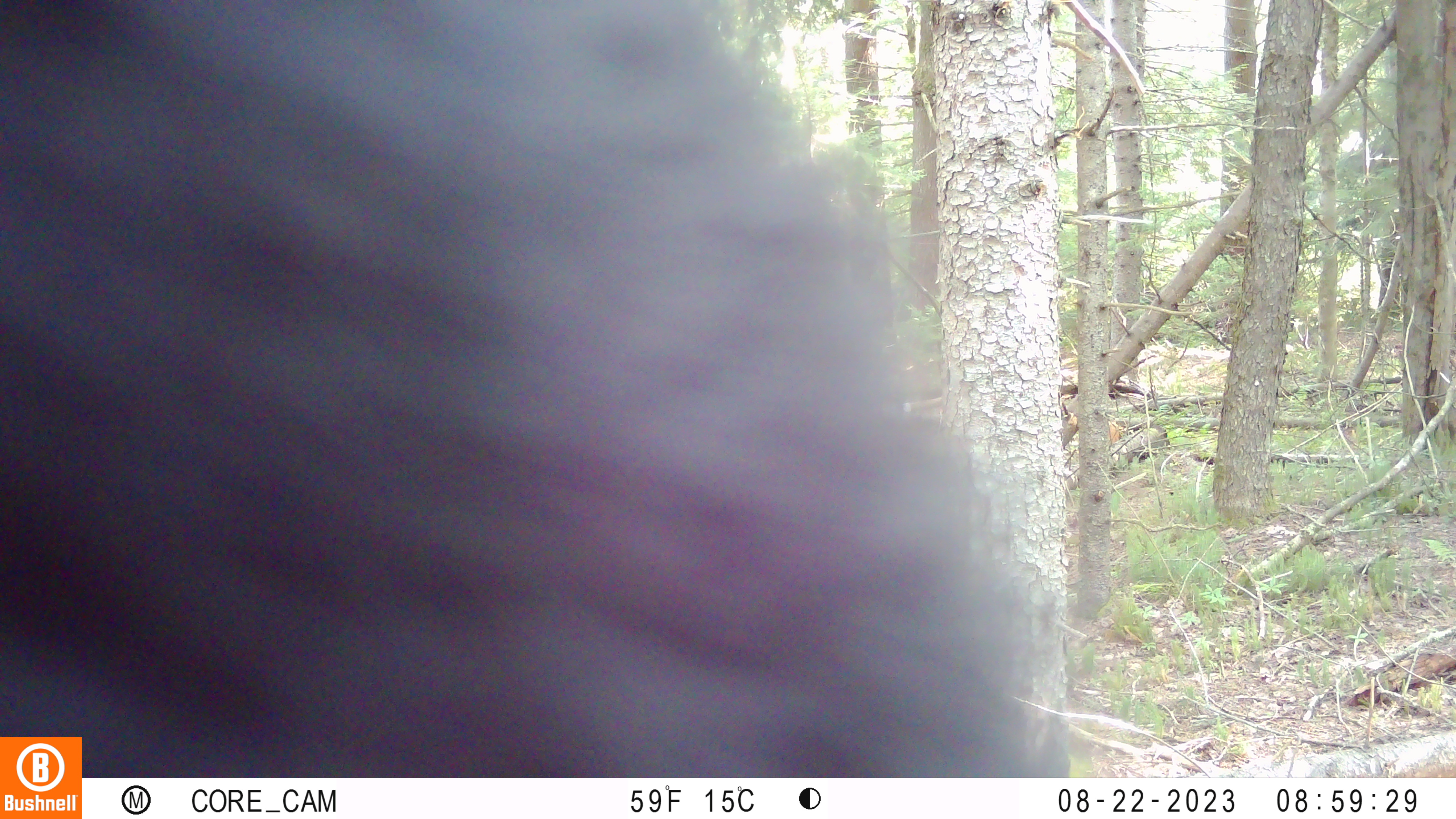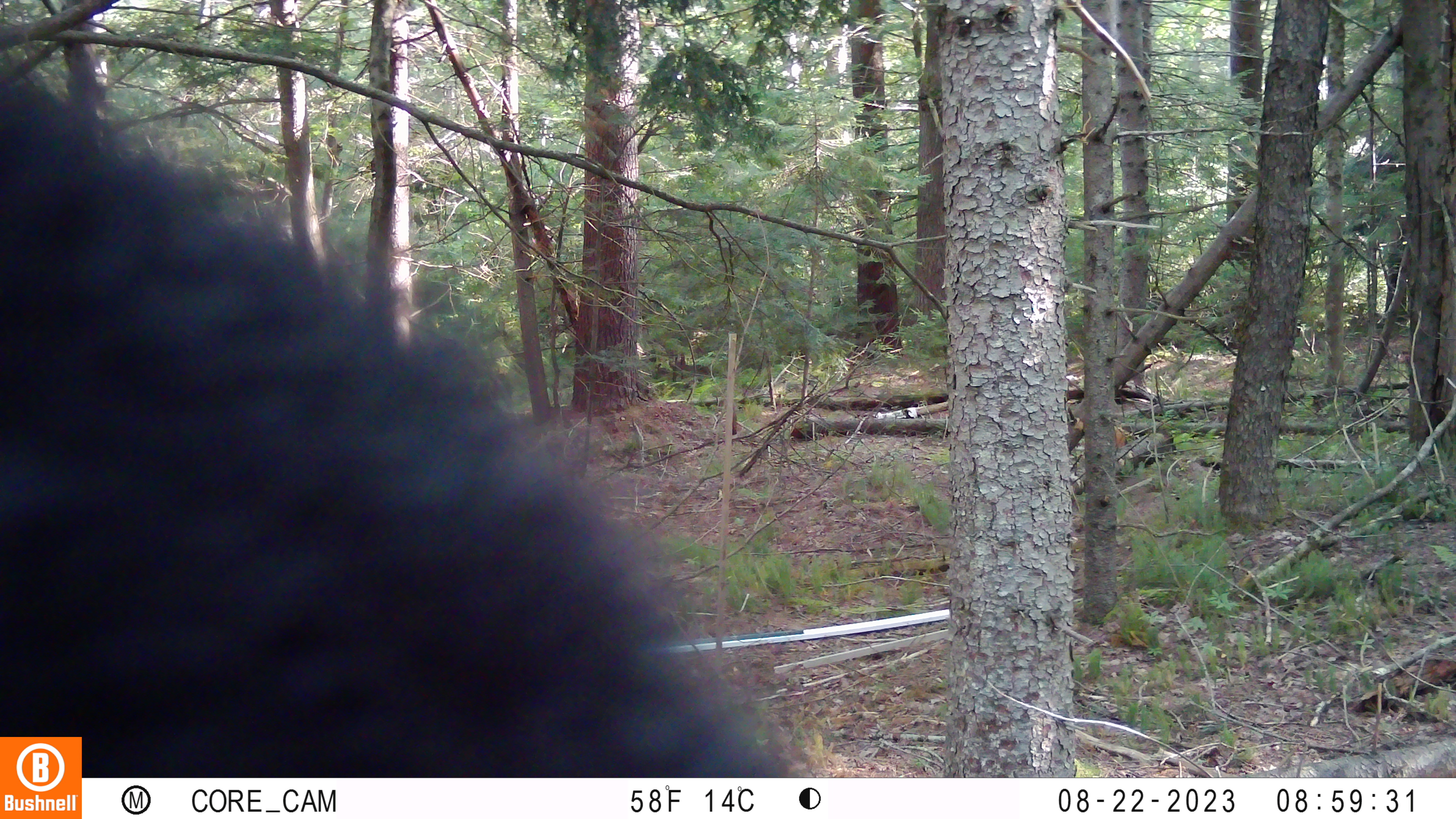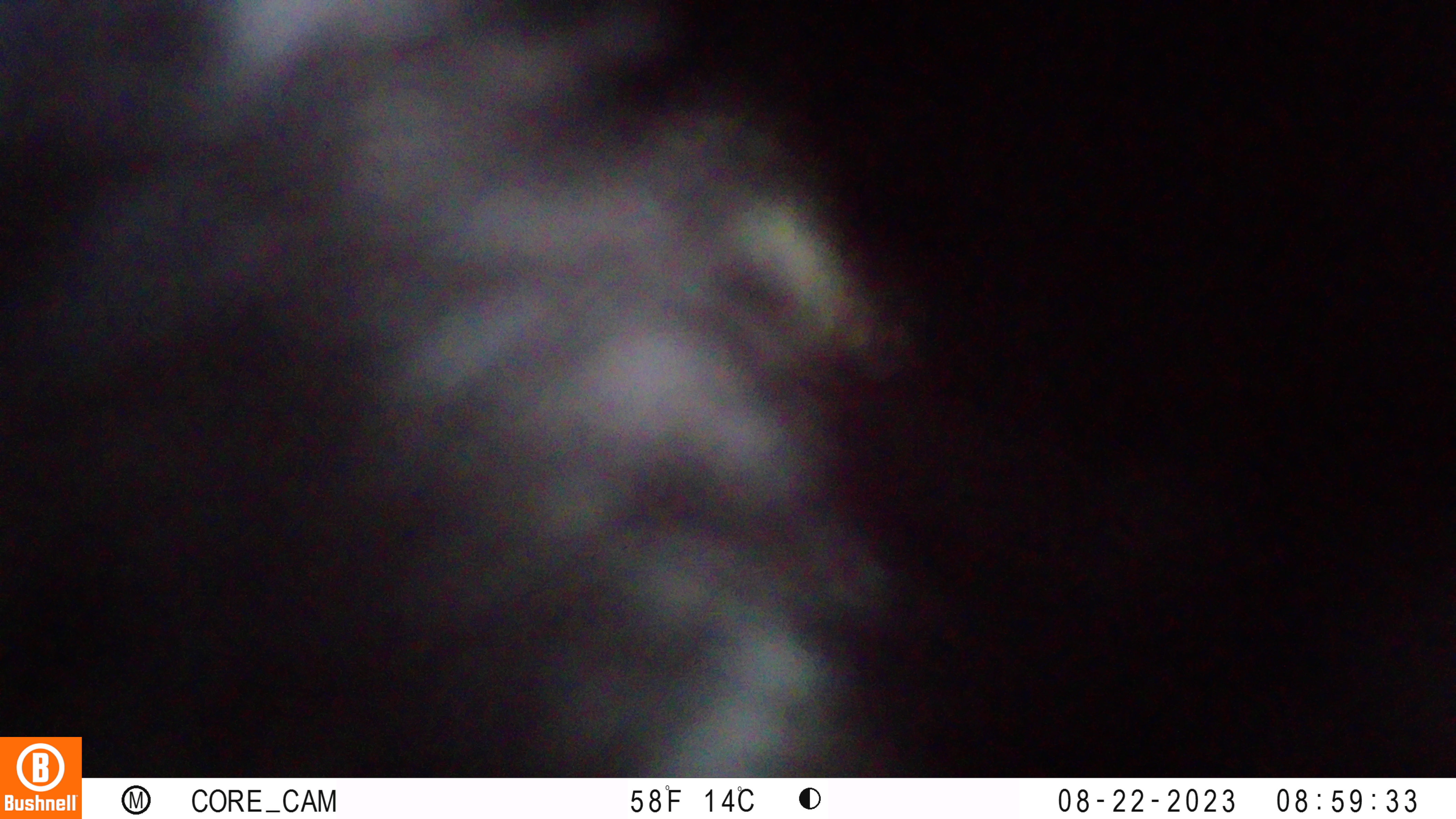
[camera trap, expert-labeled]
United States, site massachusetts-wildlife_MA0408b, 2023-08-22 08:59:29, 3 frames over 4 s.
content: unidentified animal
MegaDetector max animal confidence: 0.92